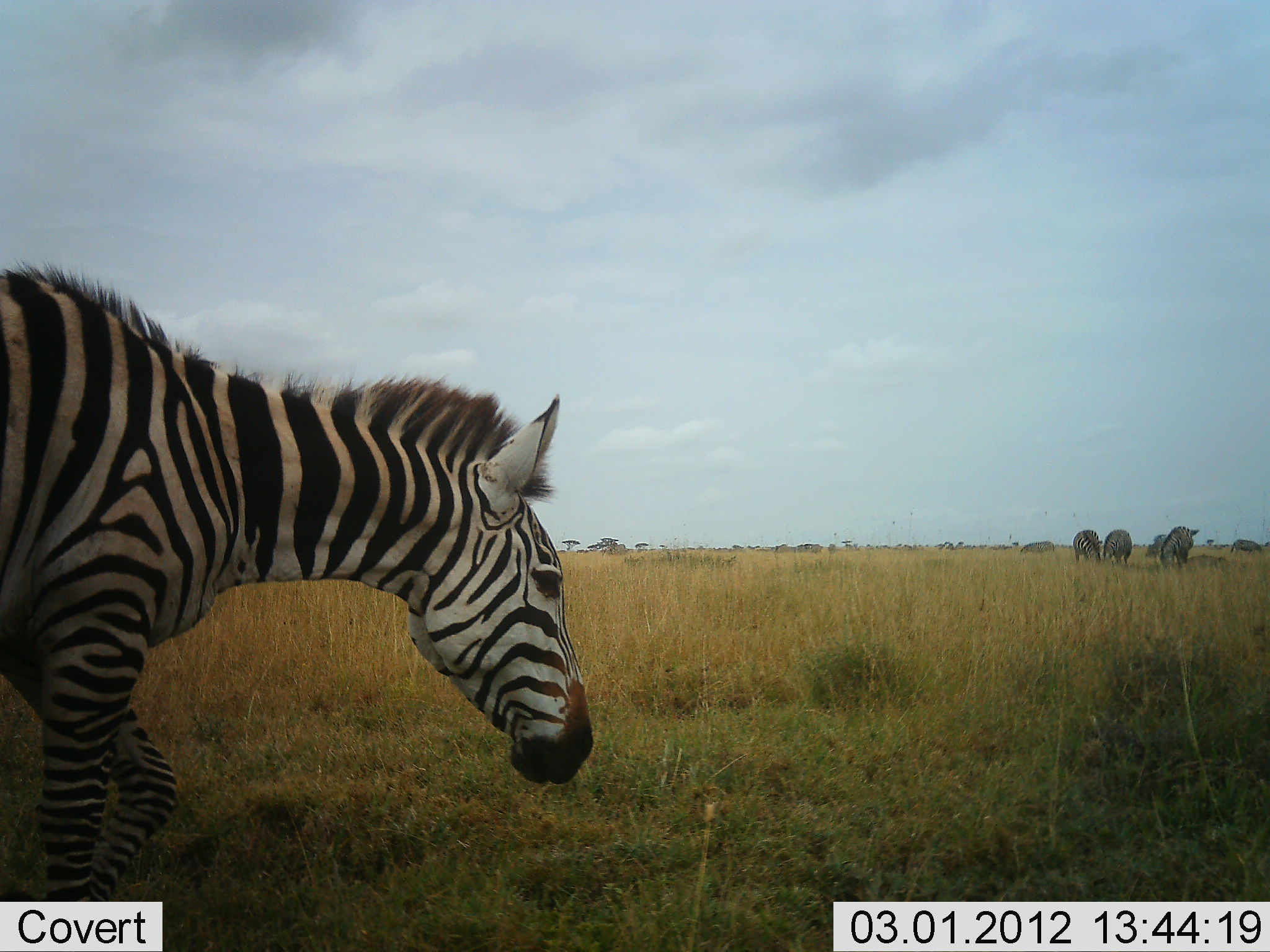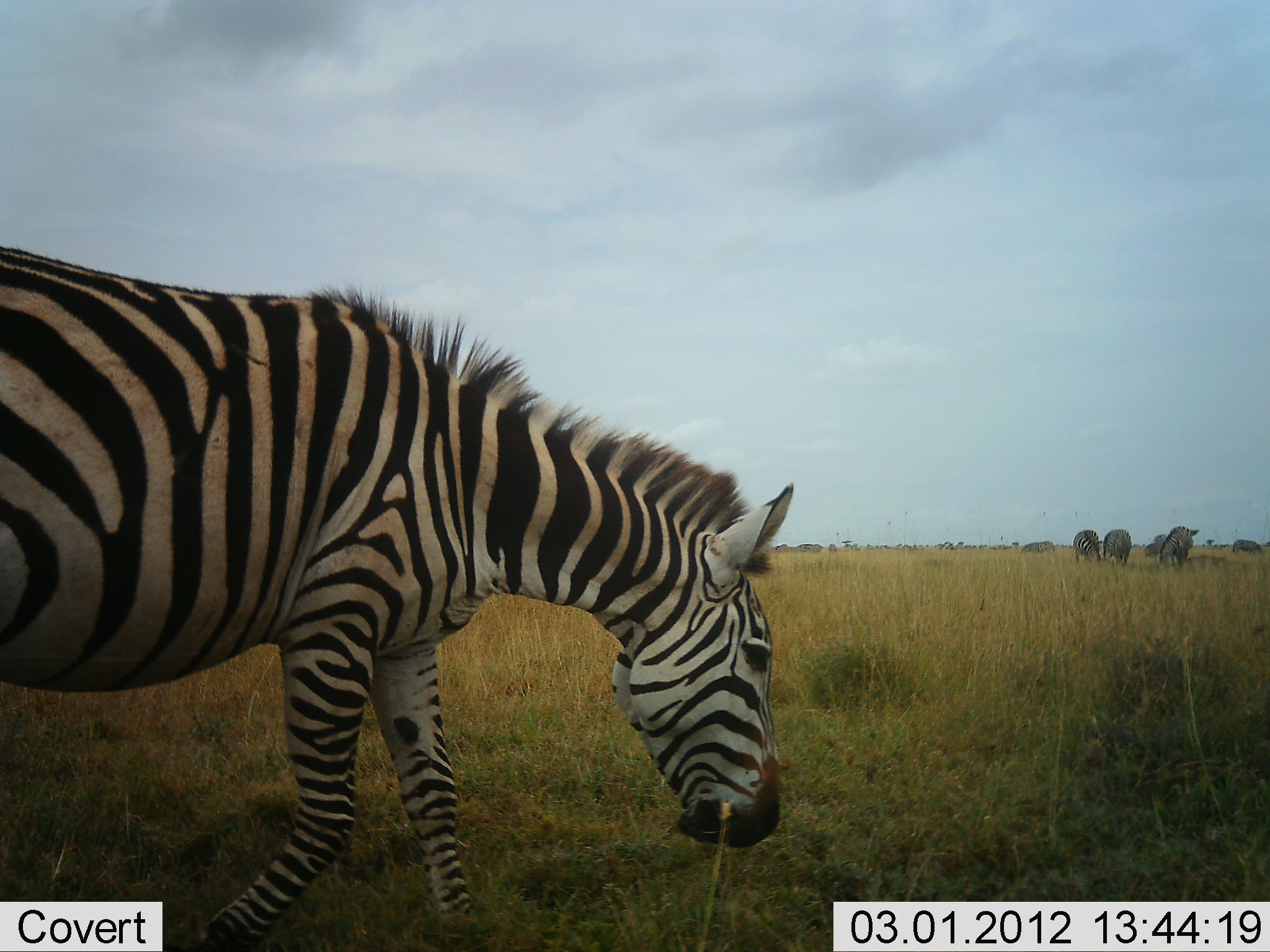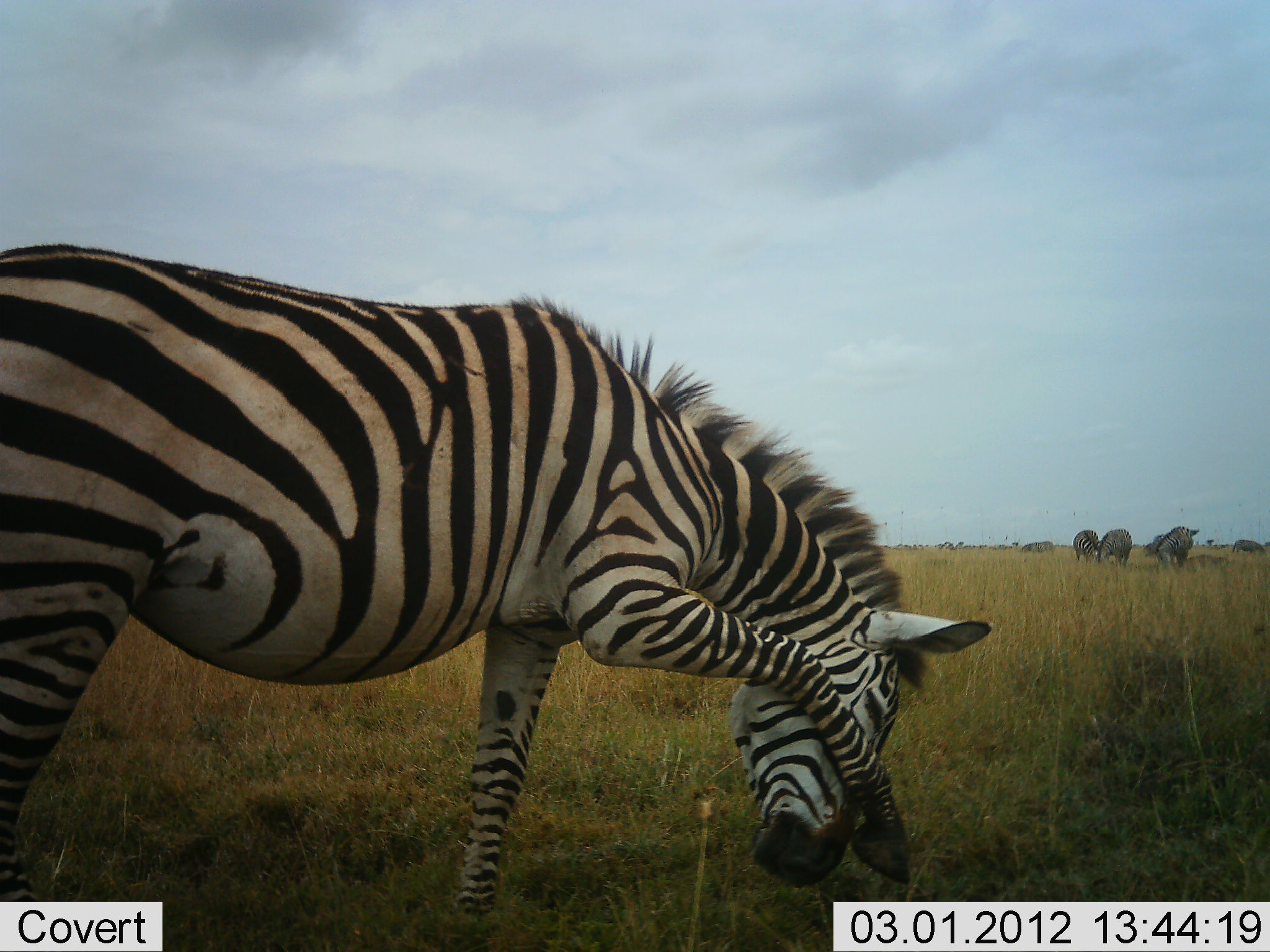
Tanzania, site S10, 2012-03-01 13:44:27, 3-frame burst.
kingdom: Animalia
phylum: Chordata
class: Mammalia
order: Perissodactyla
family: Equidae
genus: Equus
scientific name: Equus quagga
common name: plains zebra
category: zebra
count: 4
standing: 37%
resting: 0%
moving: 70%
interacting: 7%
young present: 0%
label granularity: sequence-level